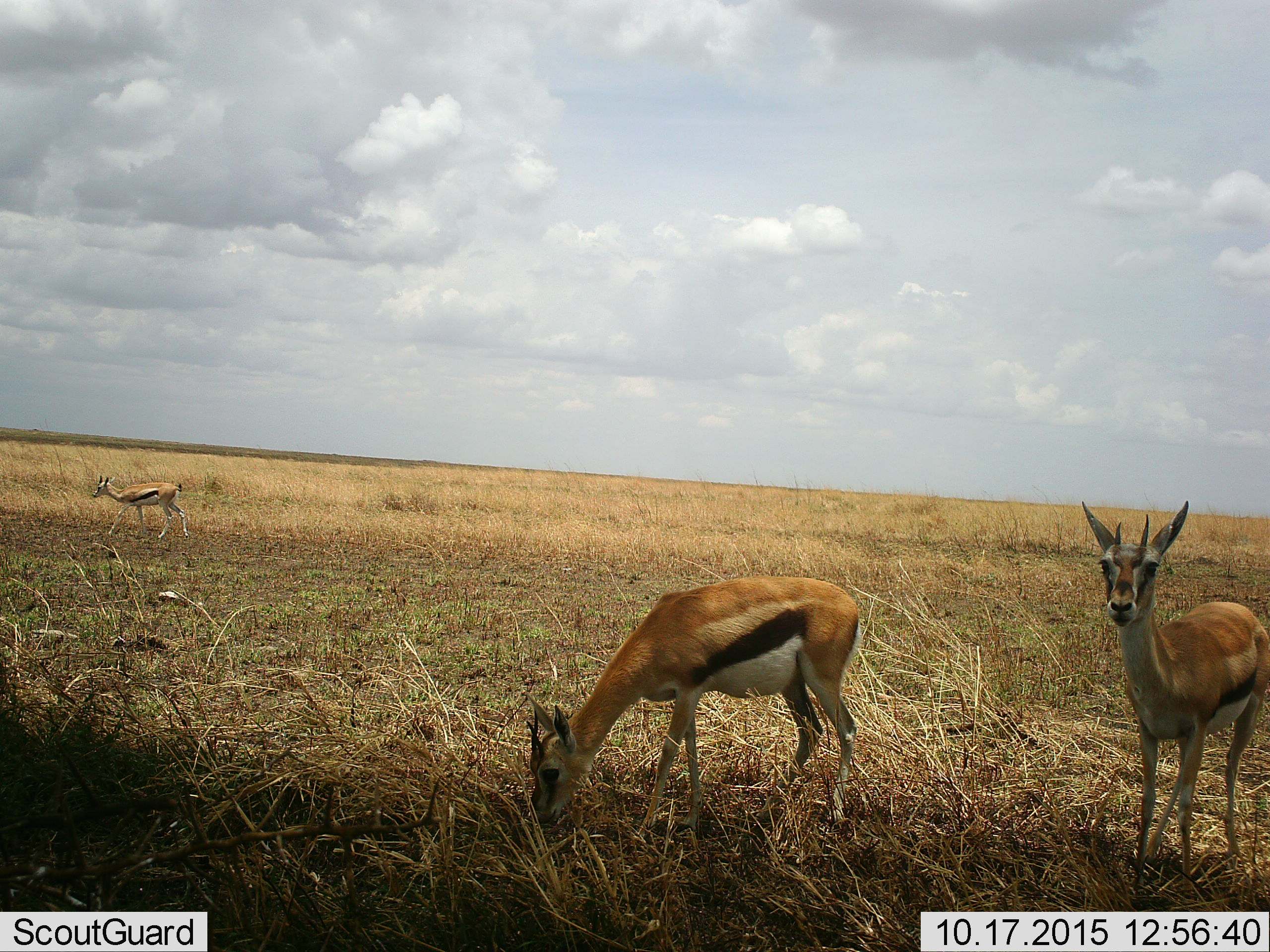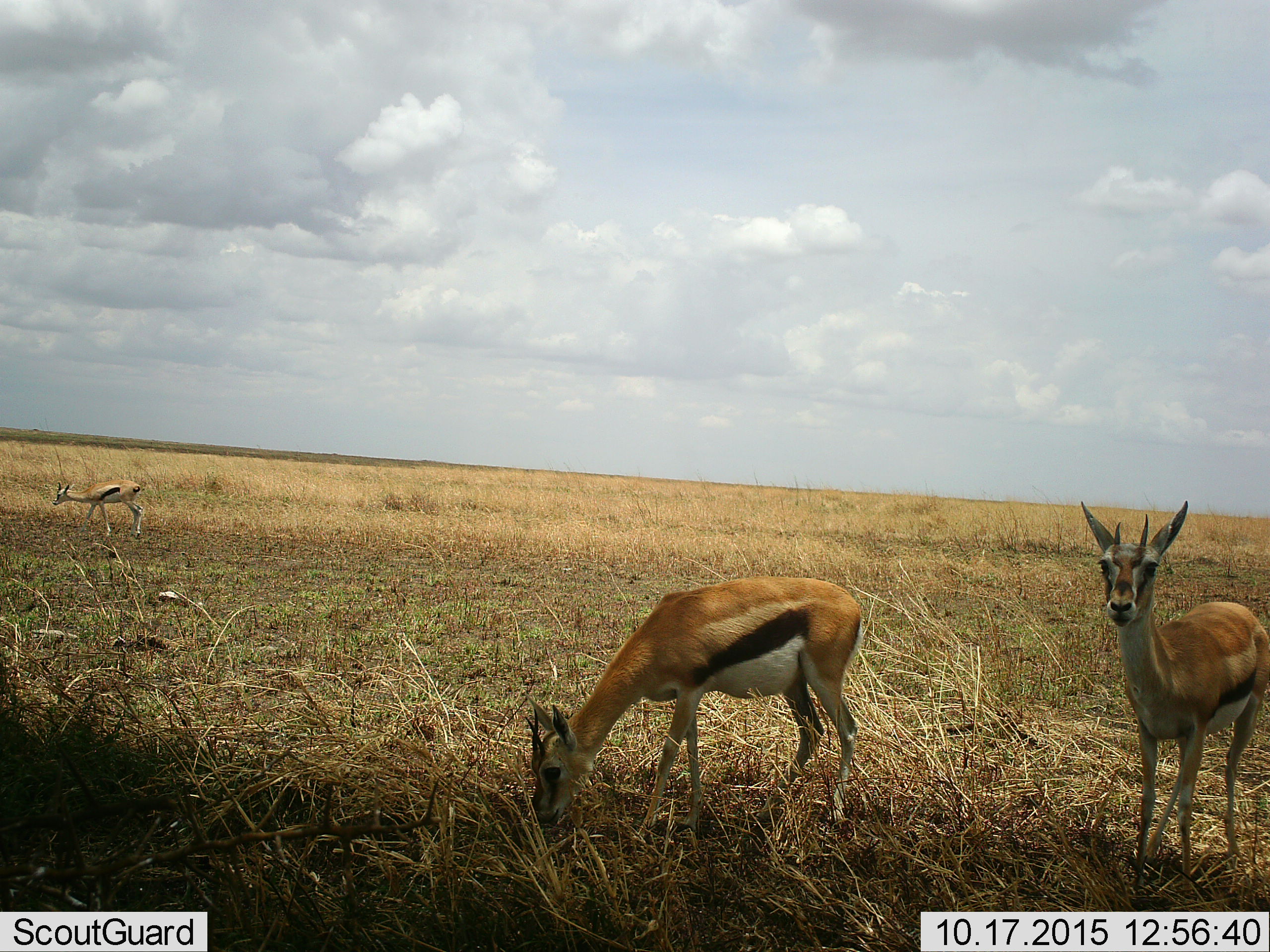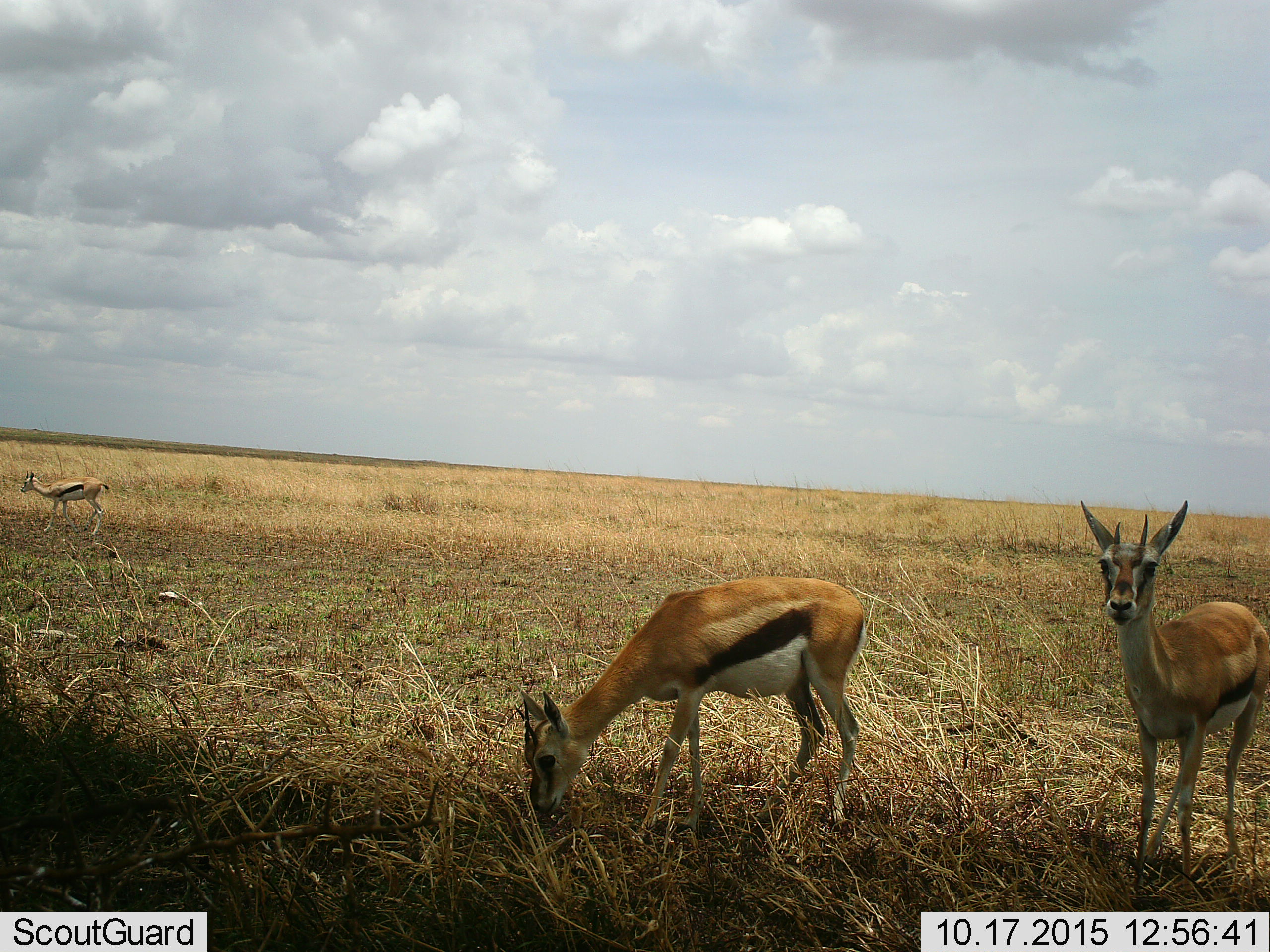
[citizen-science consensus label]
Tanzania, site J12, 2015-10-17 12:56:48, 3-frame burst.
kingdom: Animalia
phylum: Chordata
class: Mammalia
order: Artiodactyla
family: Bovidae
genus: Eudorcas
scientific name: Eudorcas thomsonii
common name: thomson's gazelle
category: gazellethomsons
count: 3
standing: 88%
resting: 0%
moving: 75%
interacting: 0%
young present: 12%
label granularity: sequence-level